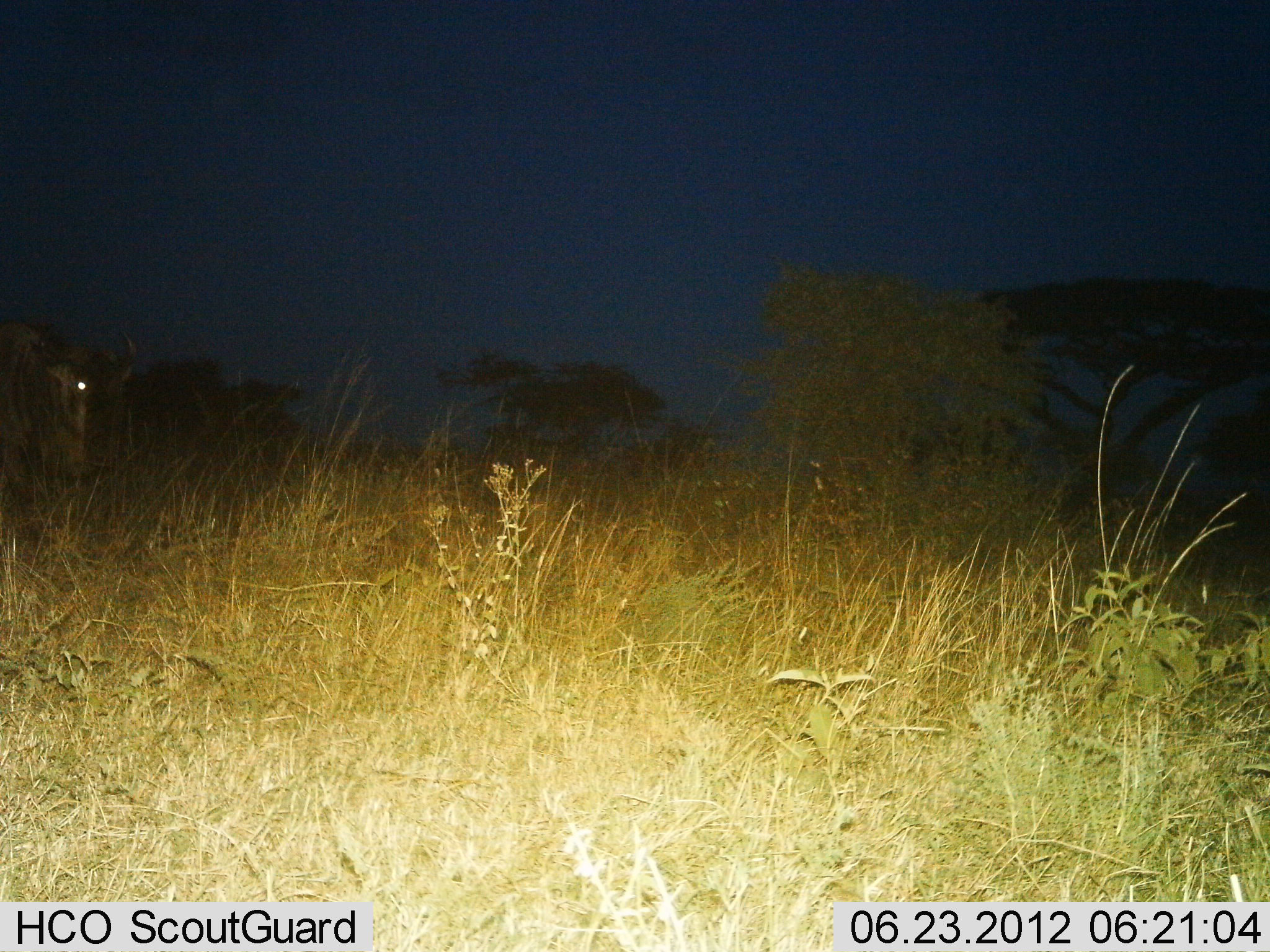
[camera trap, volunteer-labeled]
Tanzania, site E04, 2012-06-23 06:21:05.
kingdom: Animalia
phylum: Chordata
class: Mammalia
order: Artiodactyla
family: Bovidae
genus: Connochaetes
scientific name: Connochaetes taurinus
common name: blue wildebeest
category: wildebeest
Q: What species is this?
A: Wildebeest (blue wildebeest) (Connochaetes taurinus).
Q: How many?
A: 1.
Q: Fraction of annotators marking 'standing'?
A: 70%.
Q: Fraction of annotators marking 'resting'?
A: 0%.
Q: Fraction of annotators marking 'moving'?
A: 30%.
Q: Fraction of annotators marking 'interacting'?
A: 0%.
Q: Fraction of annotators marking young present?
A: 0%.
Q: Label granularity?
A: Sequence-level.